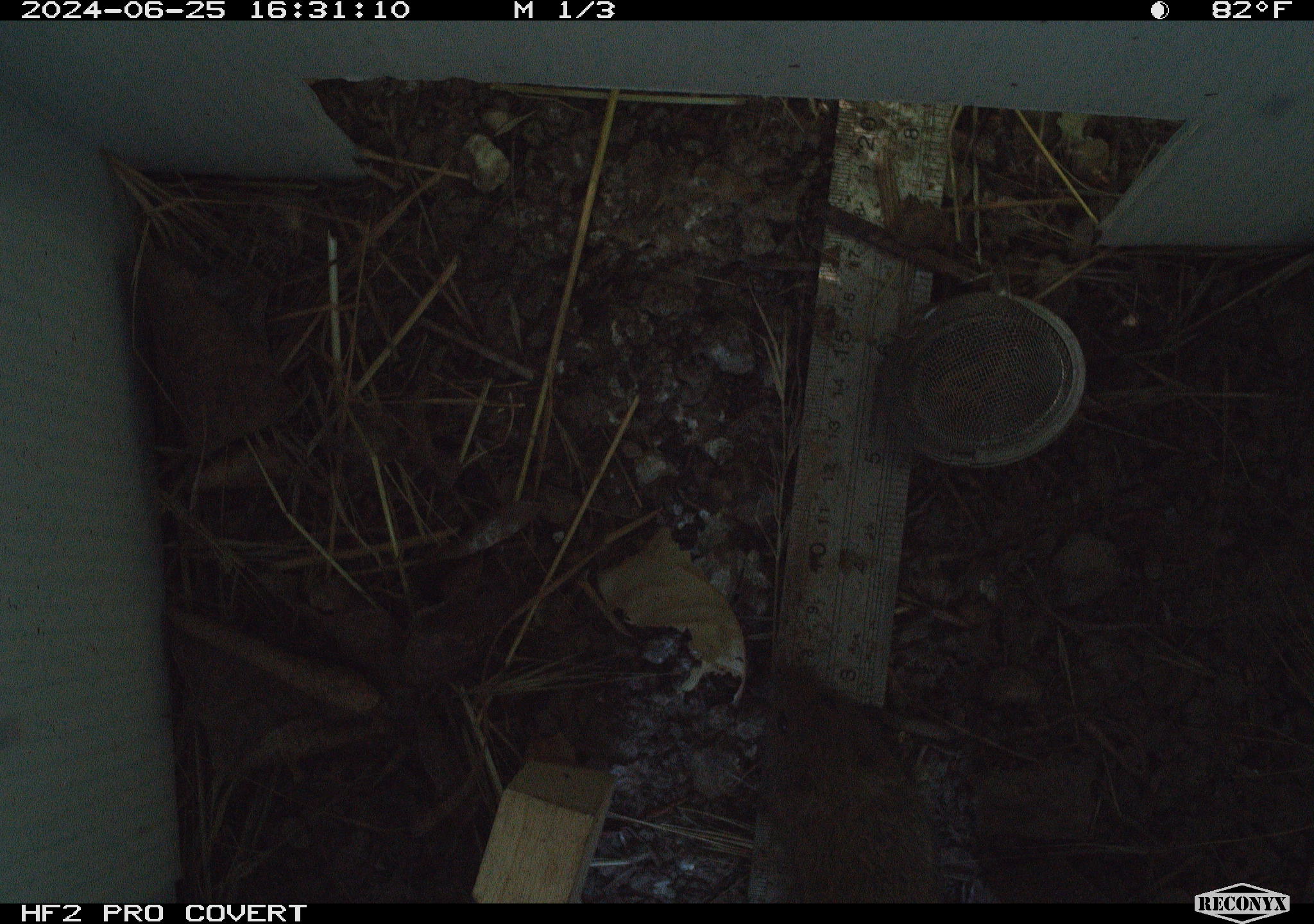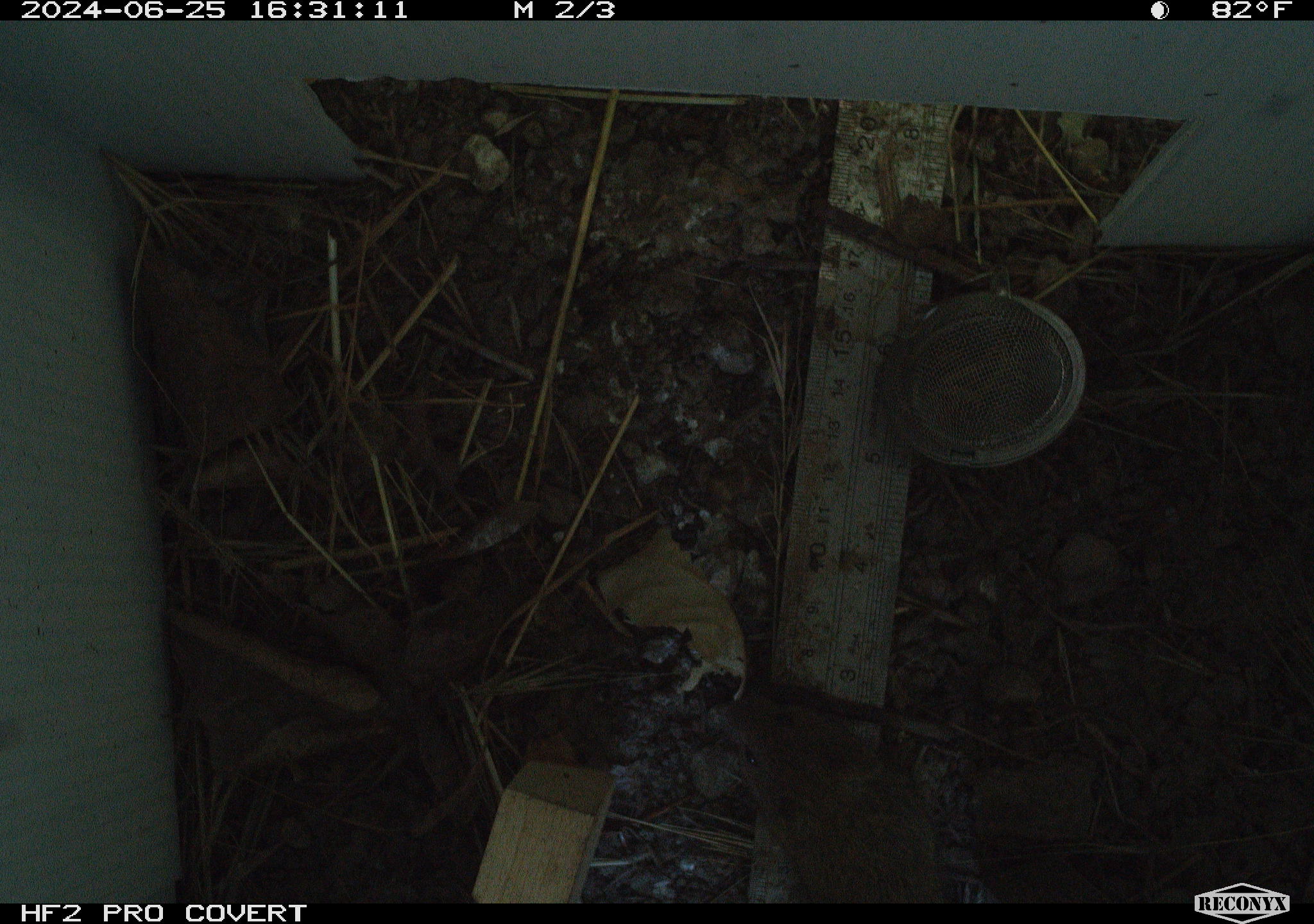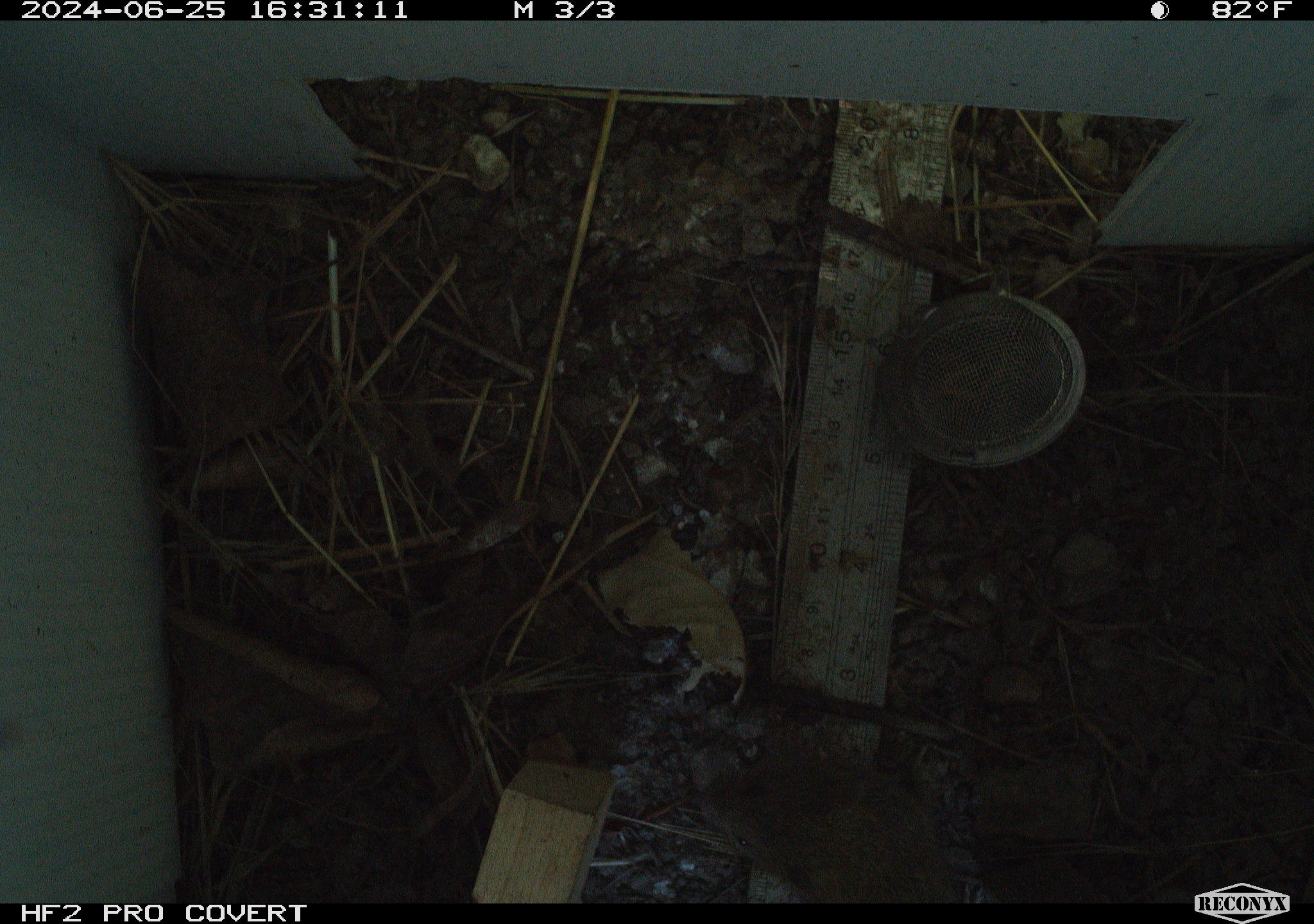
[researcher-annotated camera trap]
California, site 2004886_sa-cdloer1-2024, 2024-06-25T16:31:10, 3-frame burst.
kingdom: Animalia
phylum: Chordata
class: Mammalia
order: Rodentia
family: Cricetidae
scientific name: Arvicolinae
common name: voles, lemmings, and muskrats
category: arvicolinae subfamily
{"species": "arvicolinae subfamily (voles, lemmings, and muskrats) (Arvicolinae)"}